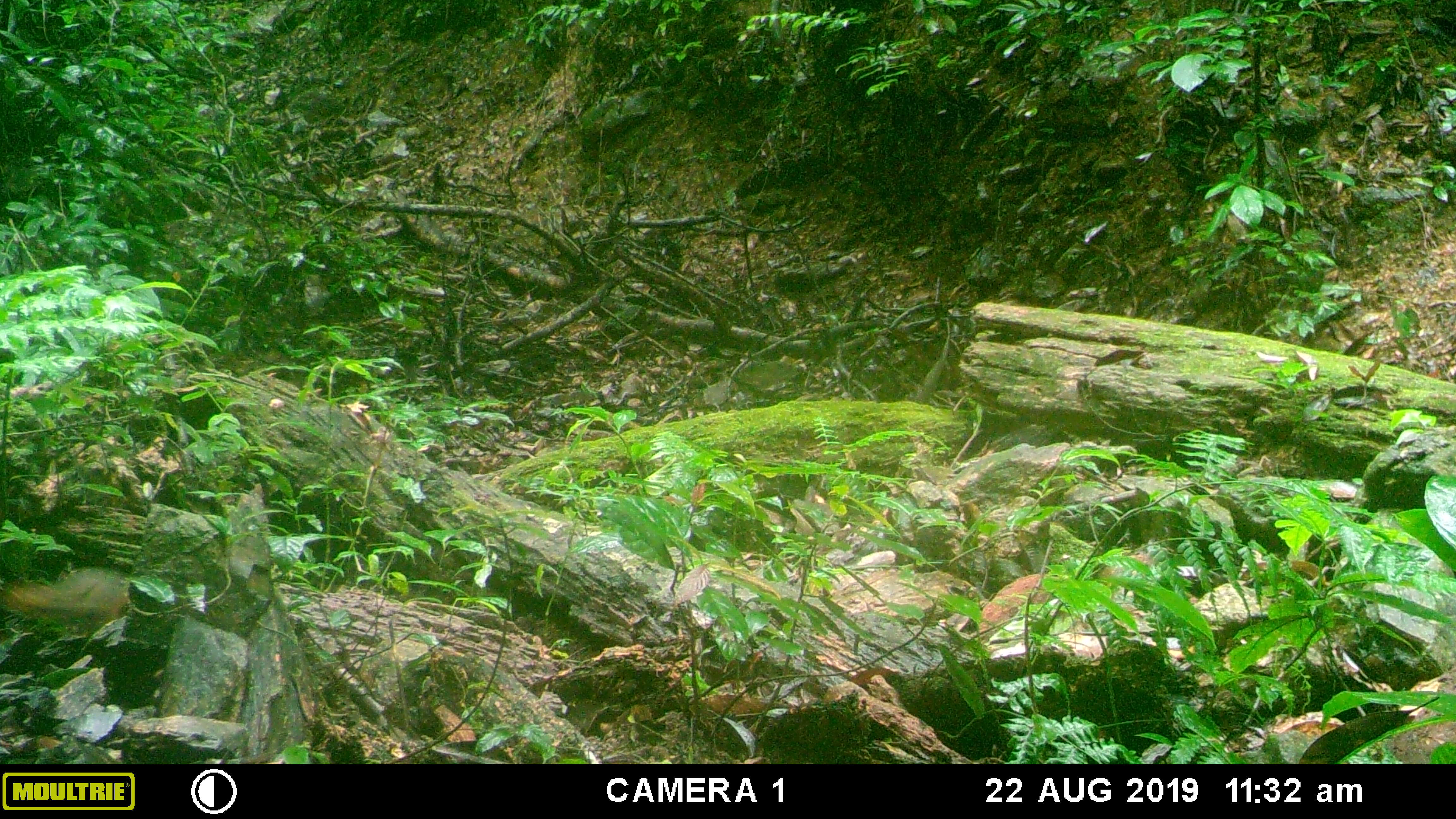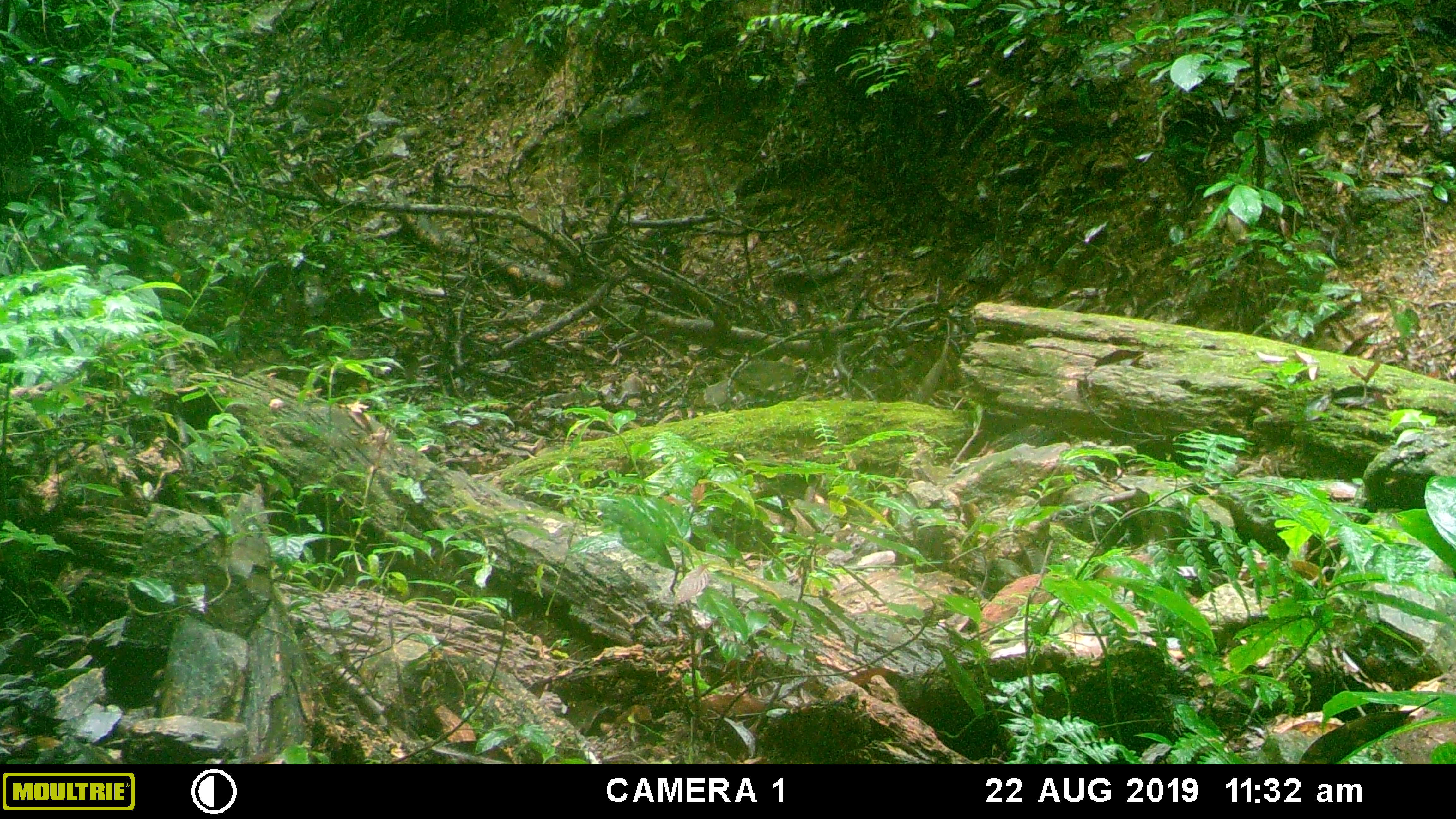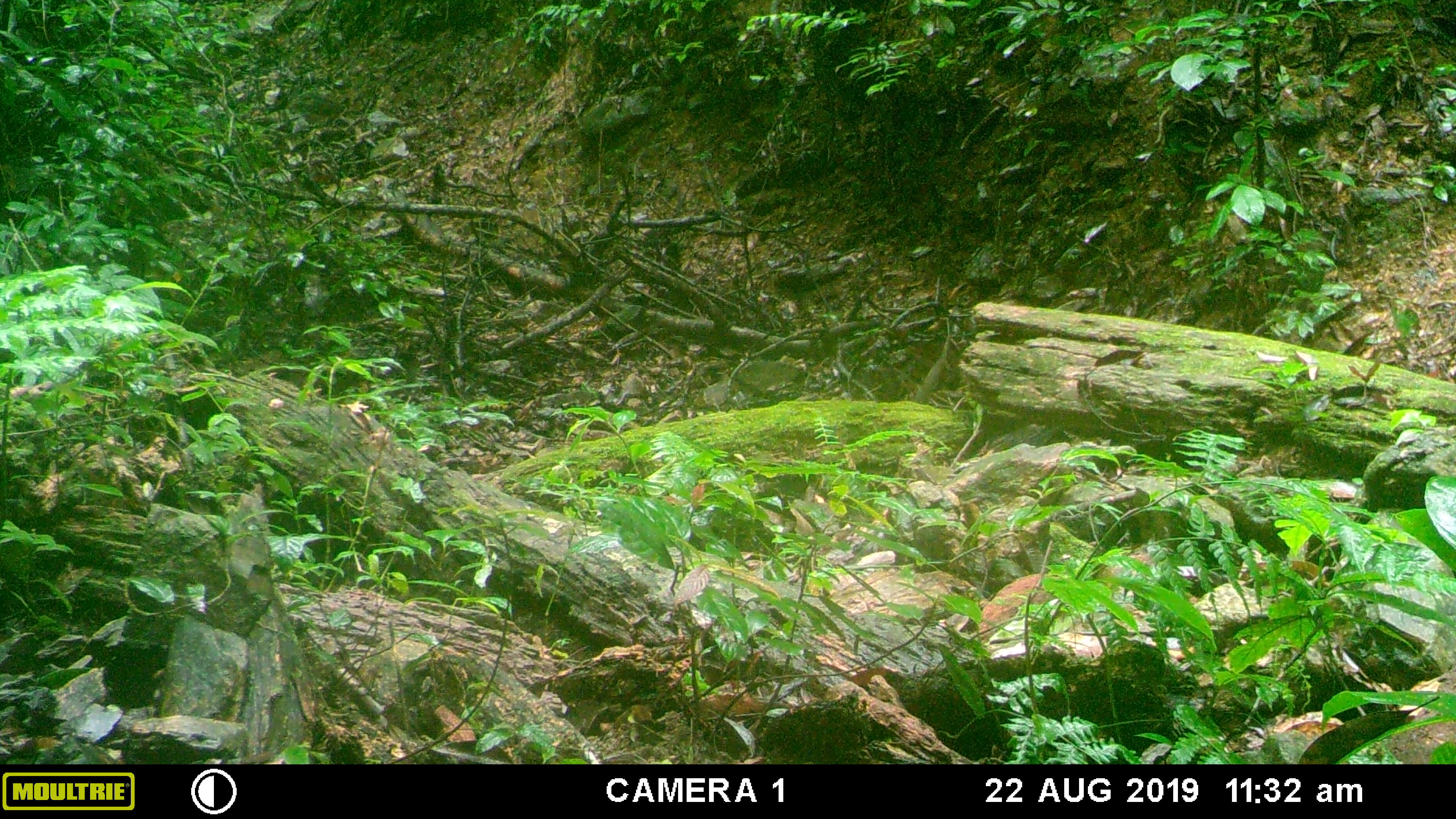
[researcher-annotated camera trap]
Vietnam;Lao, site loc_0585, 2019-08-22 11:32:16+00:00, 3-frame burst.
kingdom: Animalia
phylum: Chordata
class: Mammalia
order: Rodentia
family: Sciuridae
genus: Dremomys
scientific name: Dremomys rufigenis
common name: red-cheeked squirrel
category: red cheeked squirrel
Red cheeked squirrel (red-cheeked squirrel) (Dremomys rufigenis). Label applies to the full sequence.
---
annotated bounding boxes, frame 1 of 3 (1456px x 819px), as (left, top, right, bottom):
red cheeked squirrel: (0, 563, 131, 632)